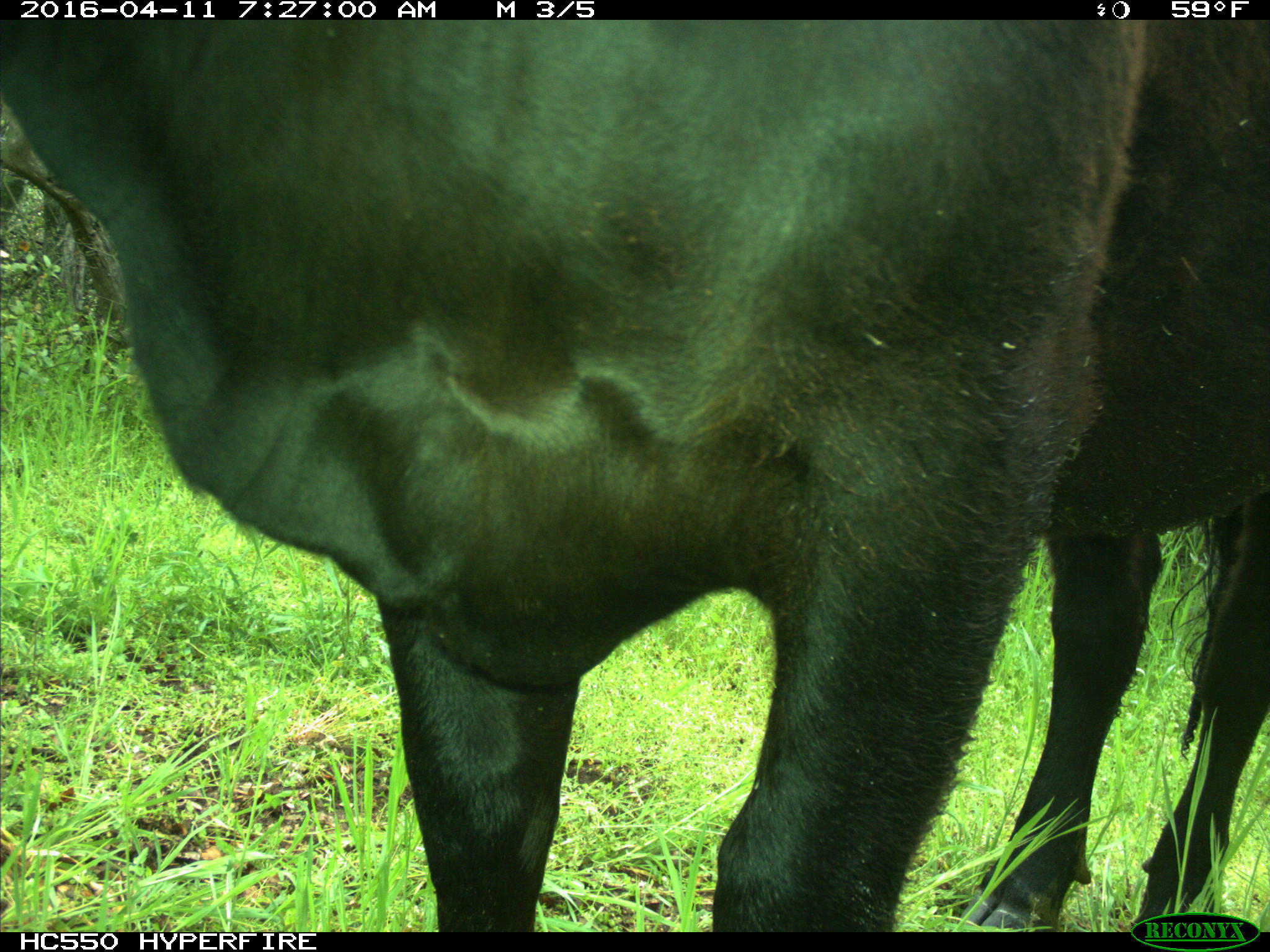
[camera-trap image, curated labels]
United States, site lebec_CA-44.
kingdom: Animalia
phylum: Chordata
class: Mammalia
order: Artiodactyla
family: Bovidae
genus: Bos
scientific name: Bos taurus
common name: domestic cow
Bos taurus (domestic cow).